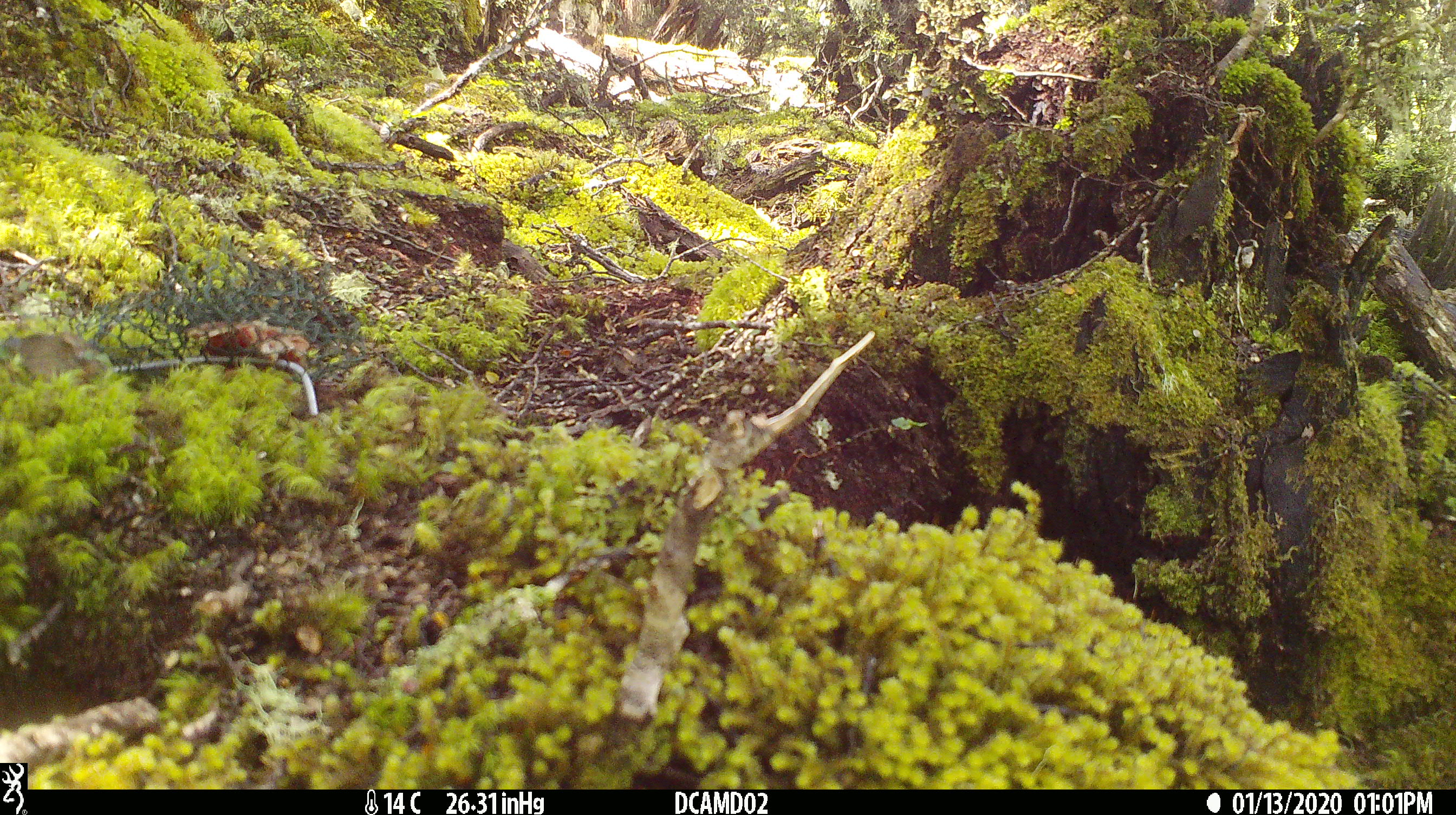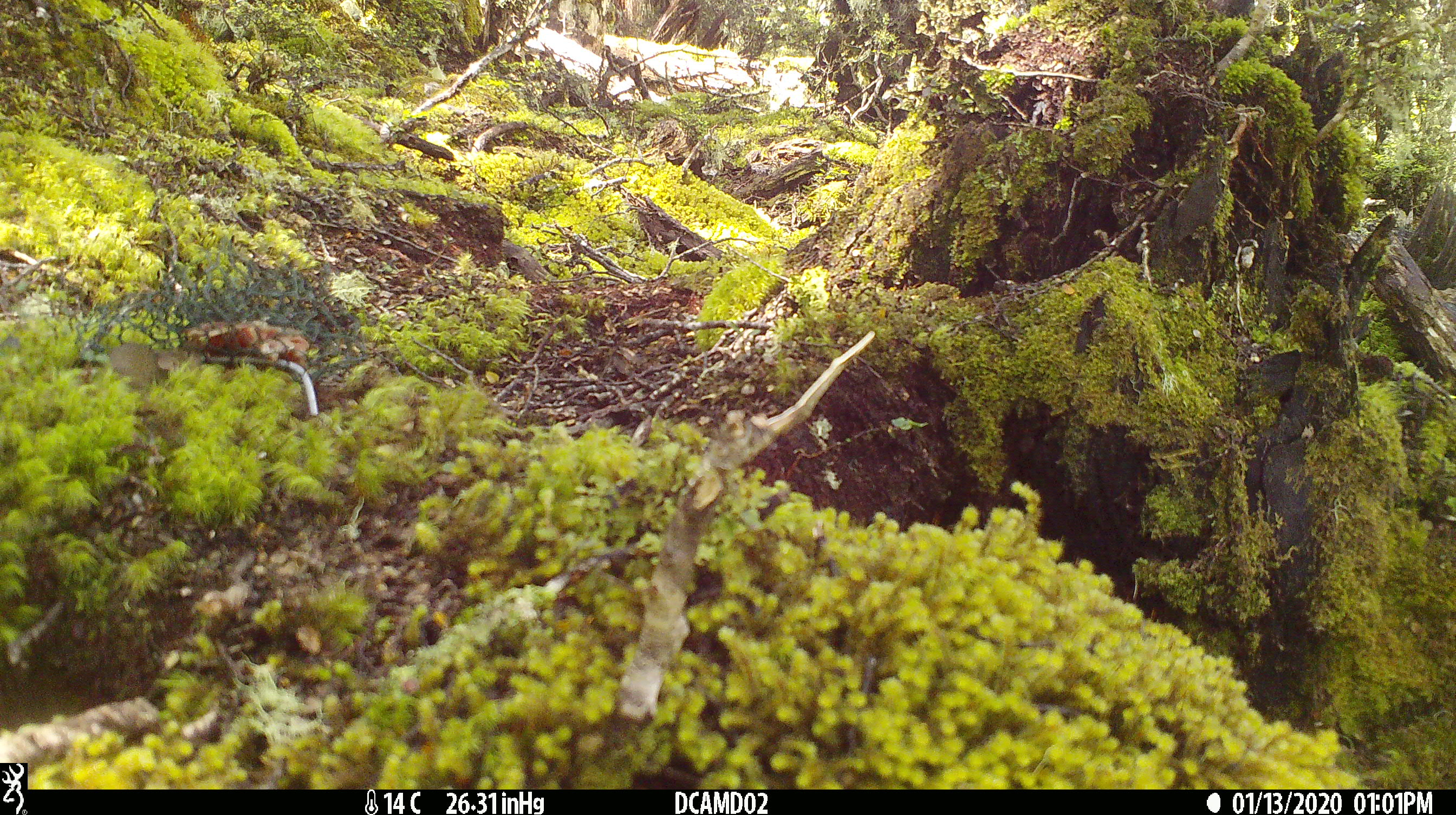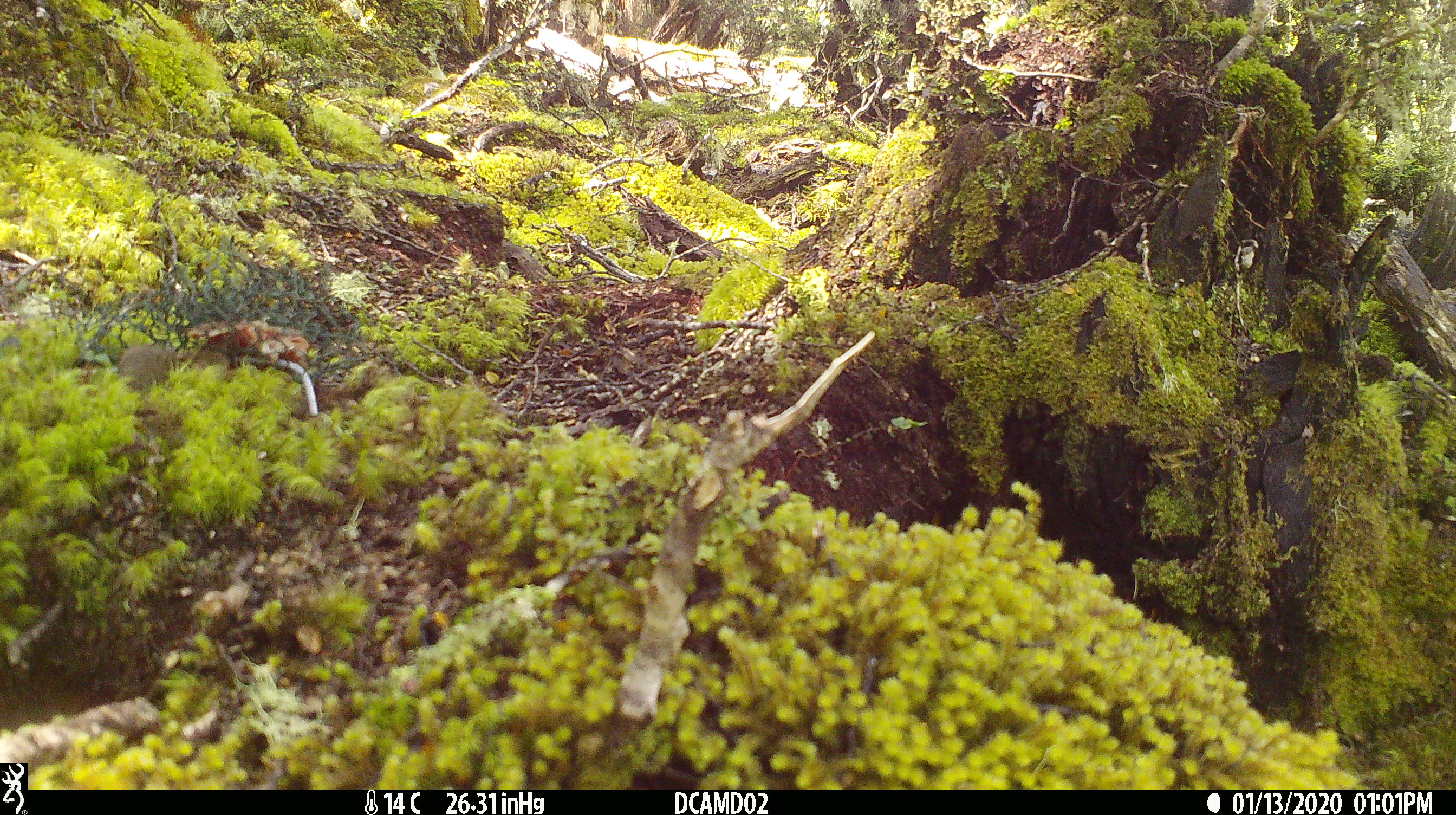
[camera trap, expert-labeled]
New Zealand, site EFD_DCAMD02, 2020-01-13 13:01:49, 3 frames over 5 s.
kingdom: Animalia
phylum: Chordata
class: Mammalia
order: Rodentia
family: Muridae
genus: Mus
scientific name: Mus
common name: mouse